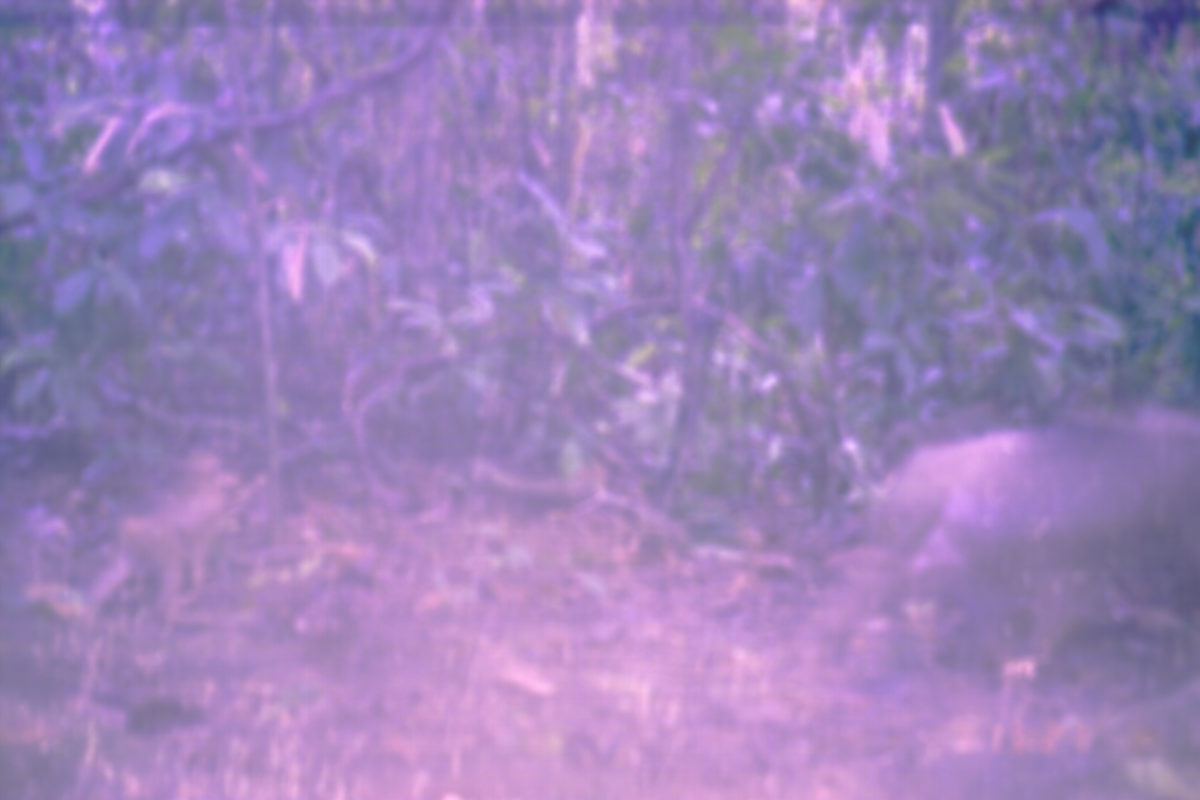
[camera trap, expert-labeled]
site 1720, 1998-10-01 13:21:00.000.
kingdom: Animalia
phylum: Chordata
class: Mammalia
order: Primates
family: Cercopithecidae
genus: Macaca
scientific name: Macaca nemestrina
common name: southern pig-tailed macaque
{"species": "Macaca nemestrina (southern pig-tailed macaque)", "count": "2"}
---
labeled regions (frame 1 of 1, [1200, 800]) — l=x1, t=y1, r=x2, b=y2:
macaca nemestrina: l=825, t=406, r=1200, b=703